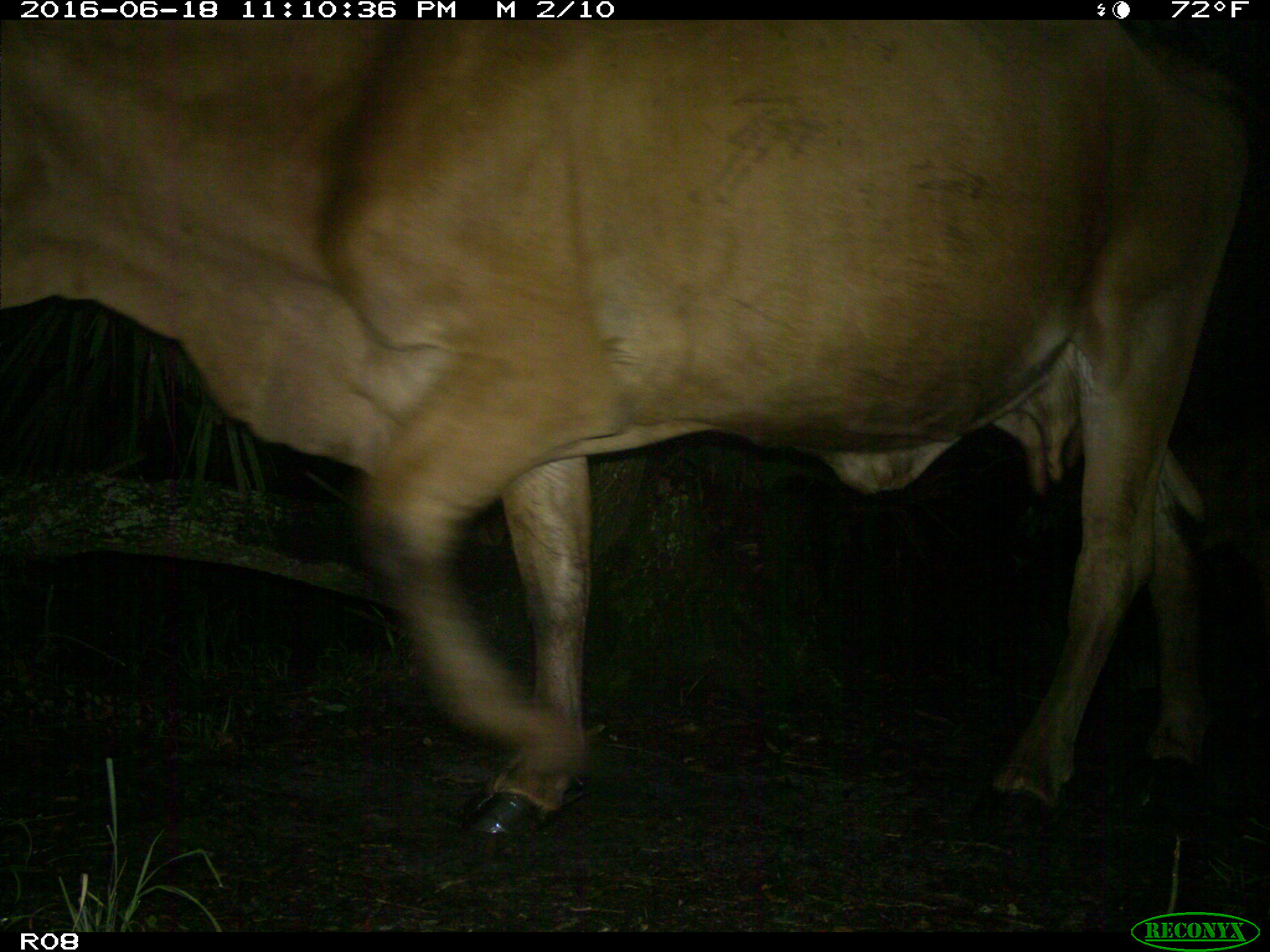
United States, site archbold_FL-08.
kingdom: Animalia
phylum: Chordata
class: Mammalia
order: Artiodactyla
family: Bovidae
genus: Bos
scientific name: Bos taurus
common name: domestic cow